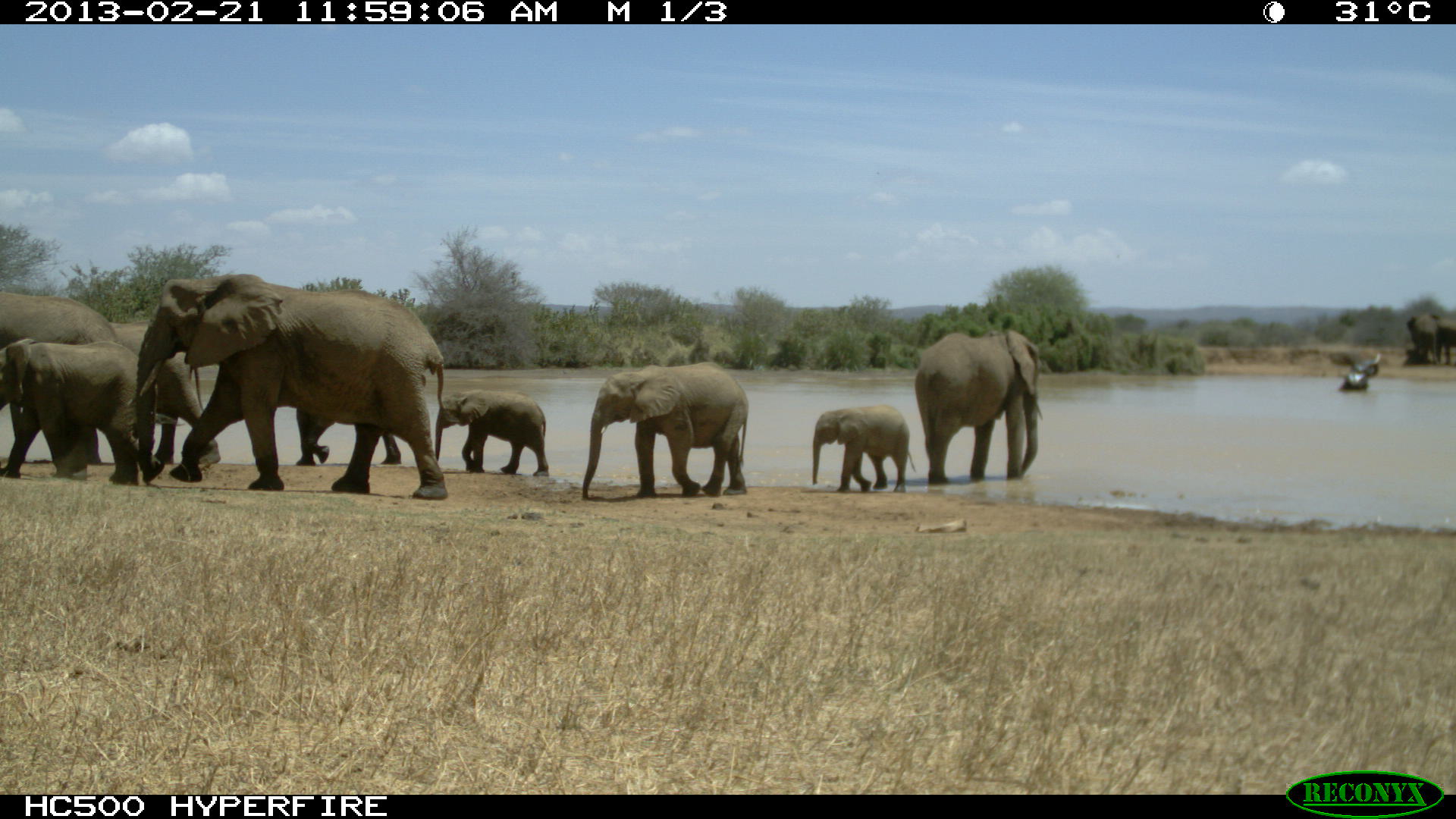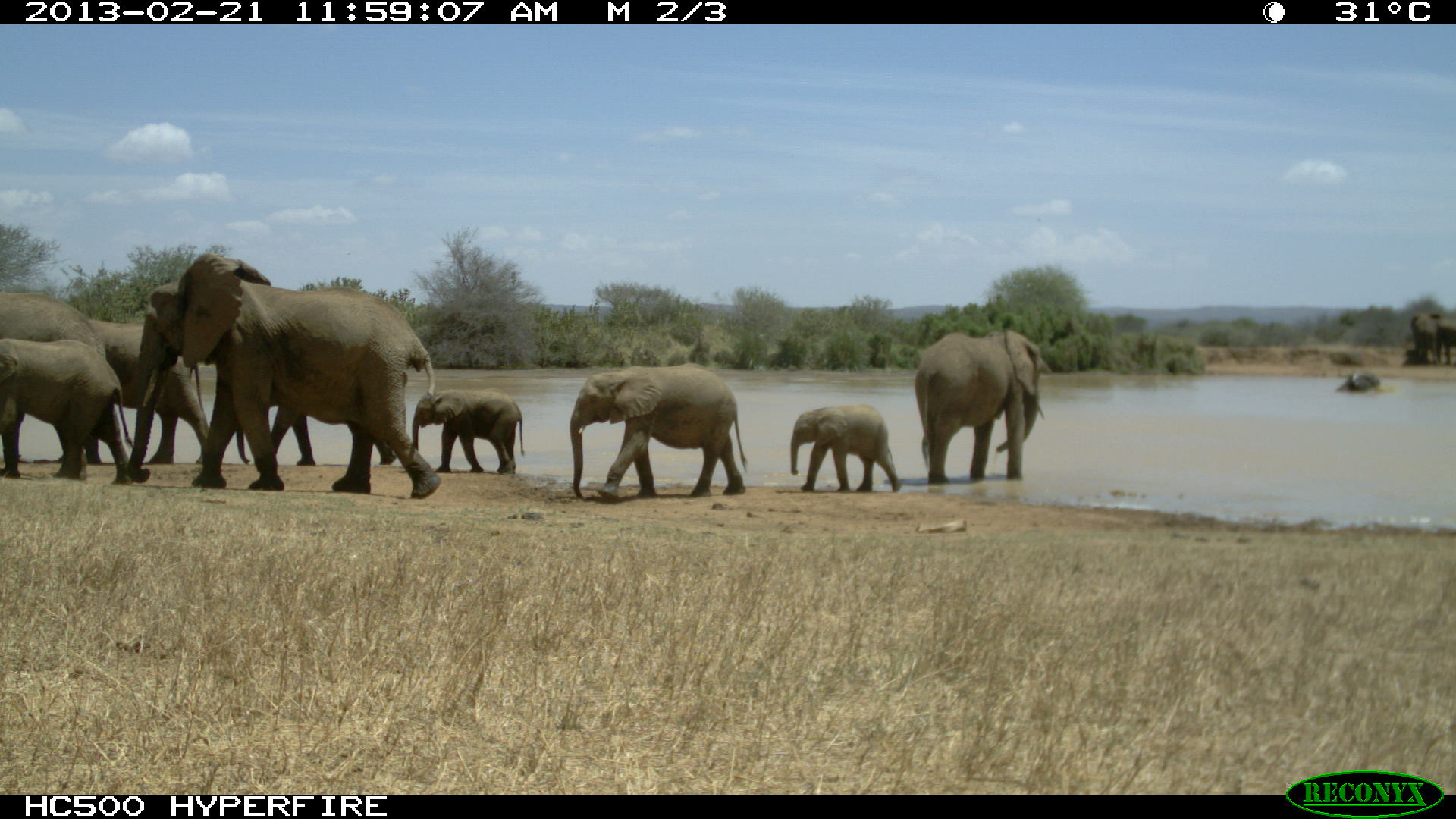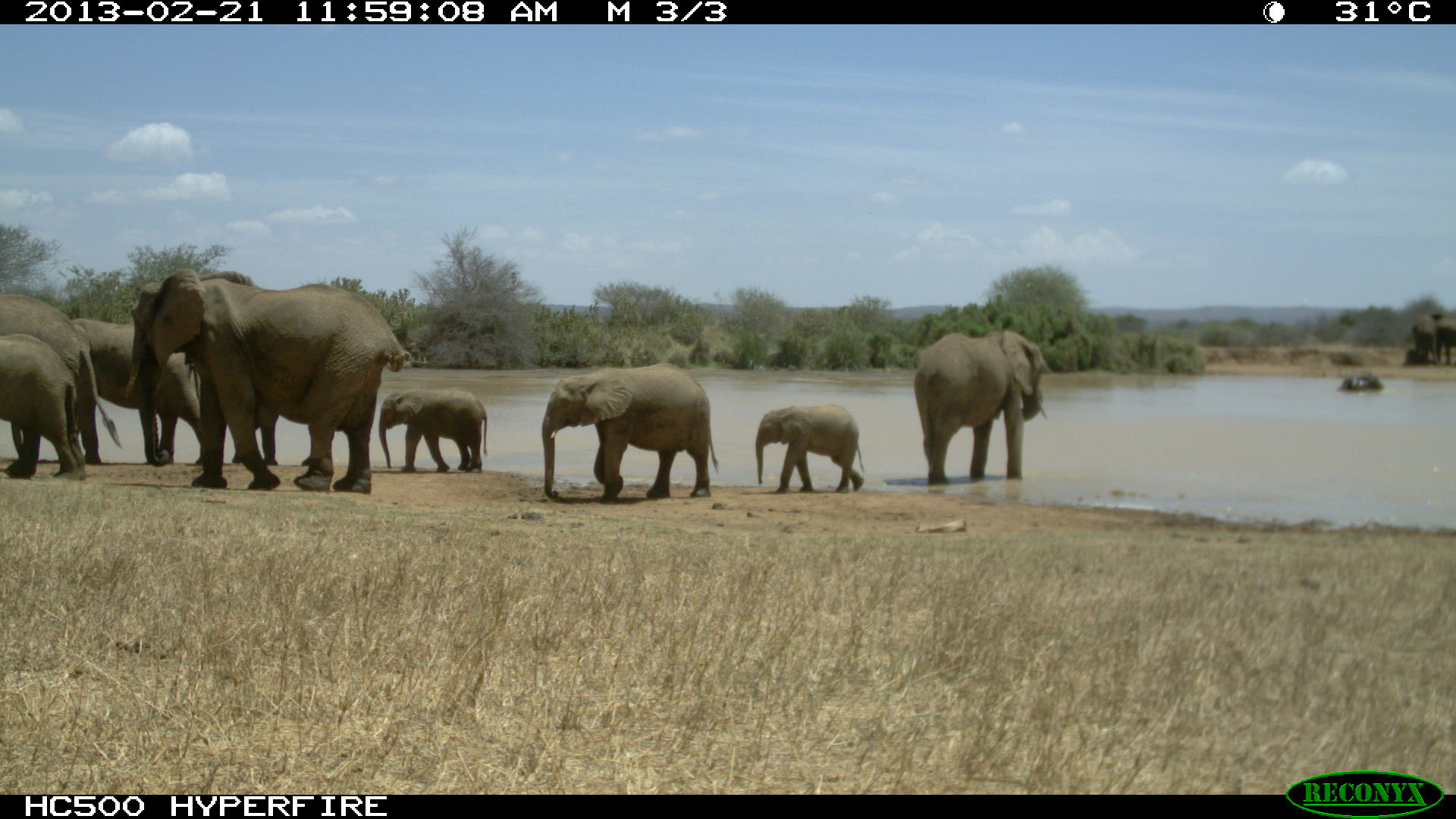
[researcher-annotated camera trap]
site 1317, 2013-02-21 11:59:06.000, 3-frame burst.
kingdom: Animalia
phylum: Chordata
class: Mammalia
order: Proboscidea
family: Elephantidae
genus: Loxodonta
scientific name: Loxodonta africana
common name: african bush elephant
Loxodonta africana (african bush elephant), count 9.